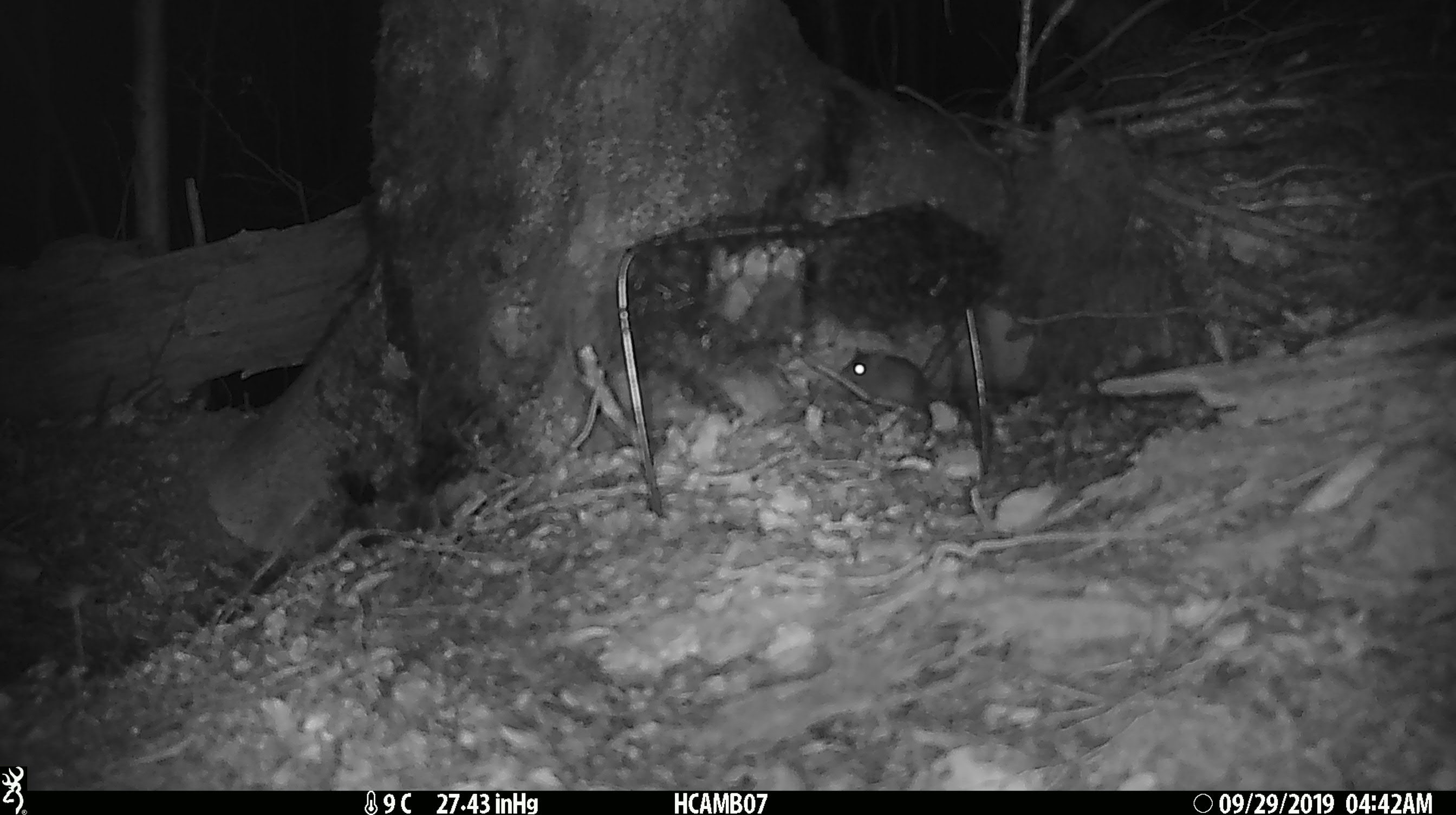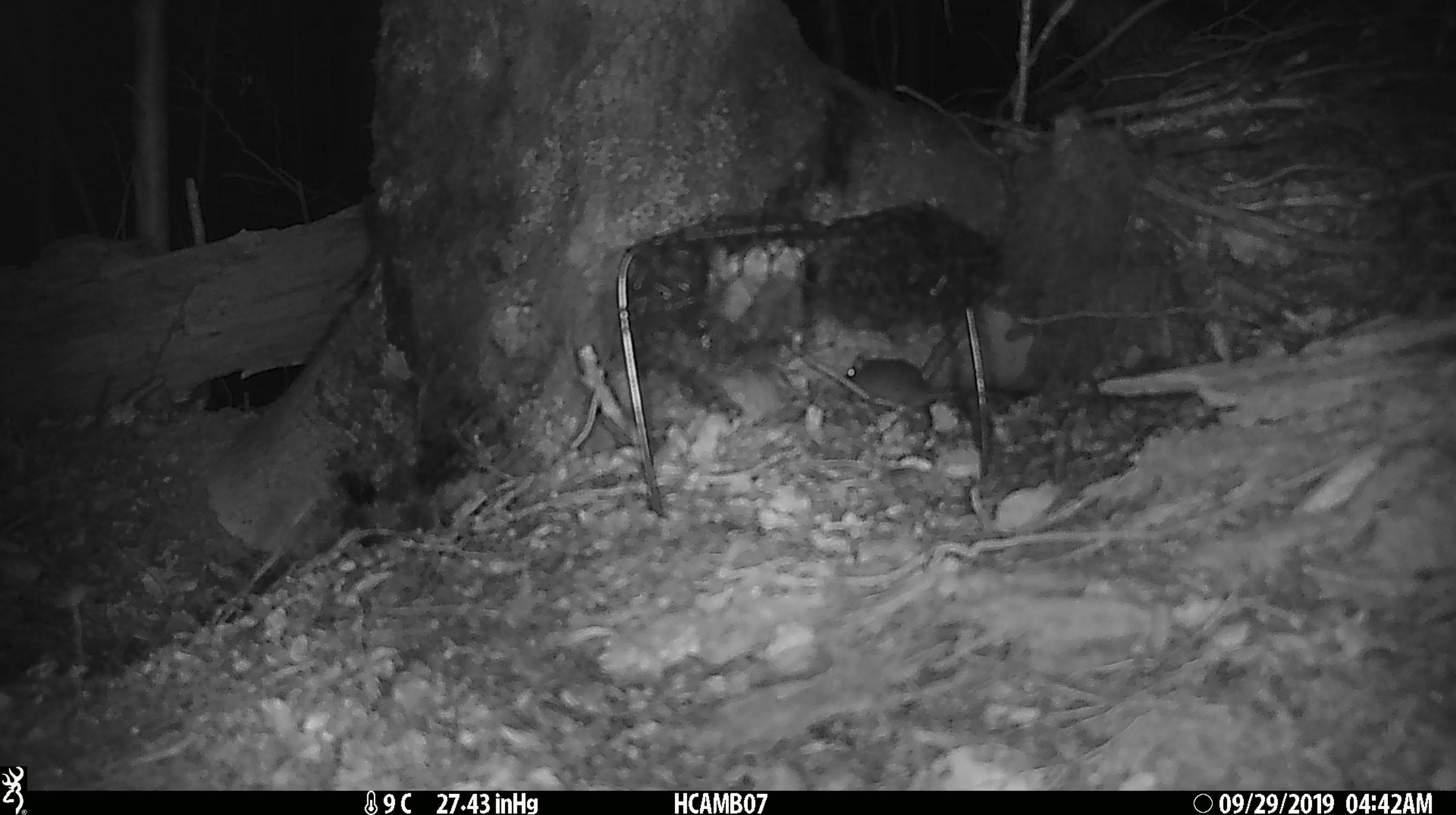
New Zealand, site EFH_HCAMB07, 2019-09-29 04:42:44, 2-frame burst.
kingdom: Animalia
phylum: Chordata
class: Mammalia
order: Rodentia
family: Muridae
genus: Mus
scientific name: Mus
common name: mouse